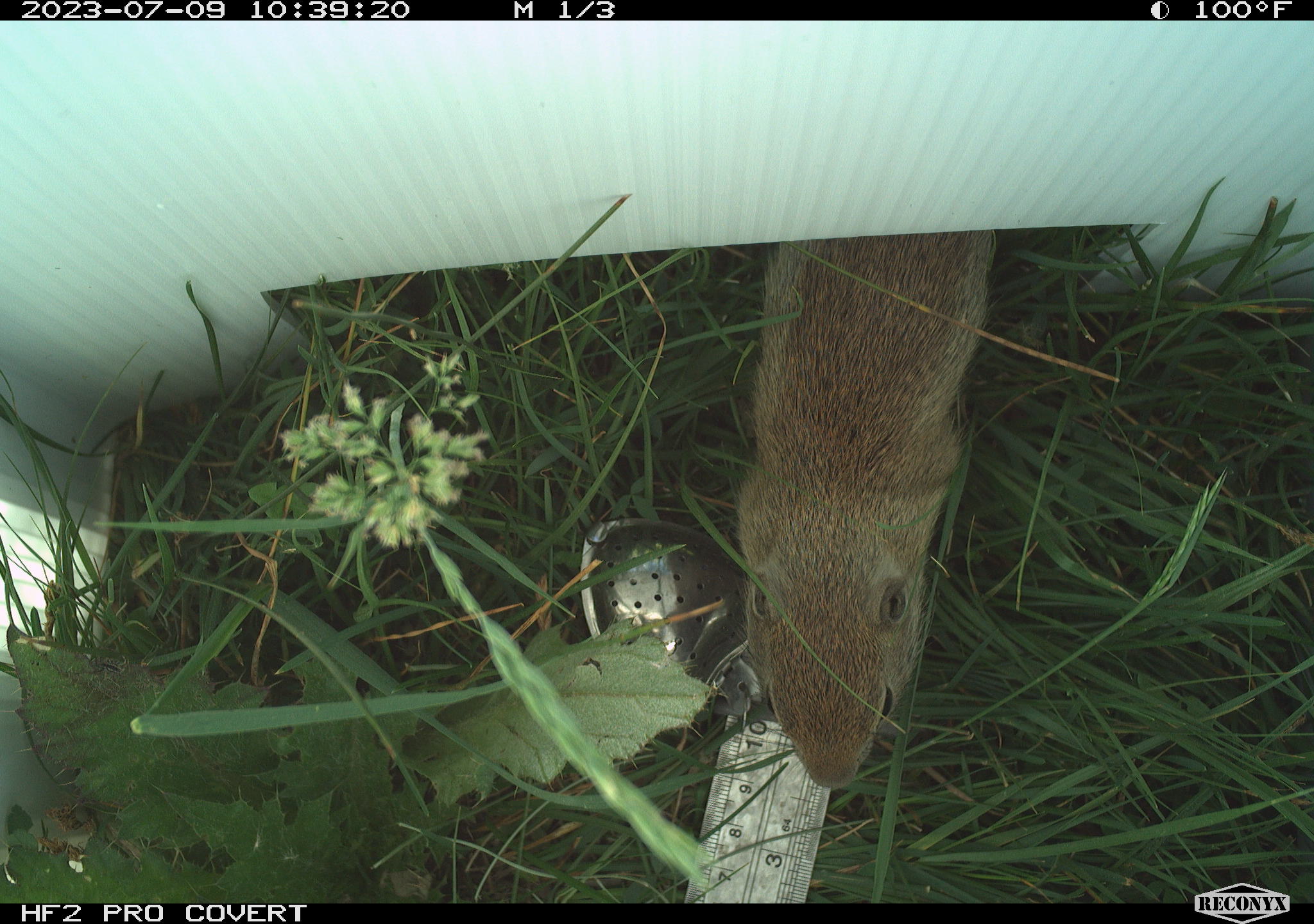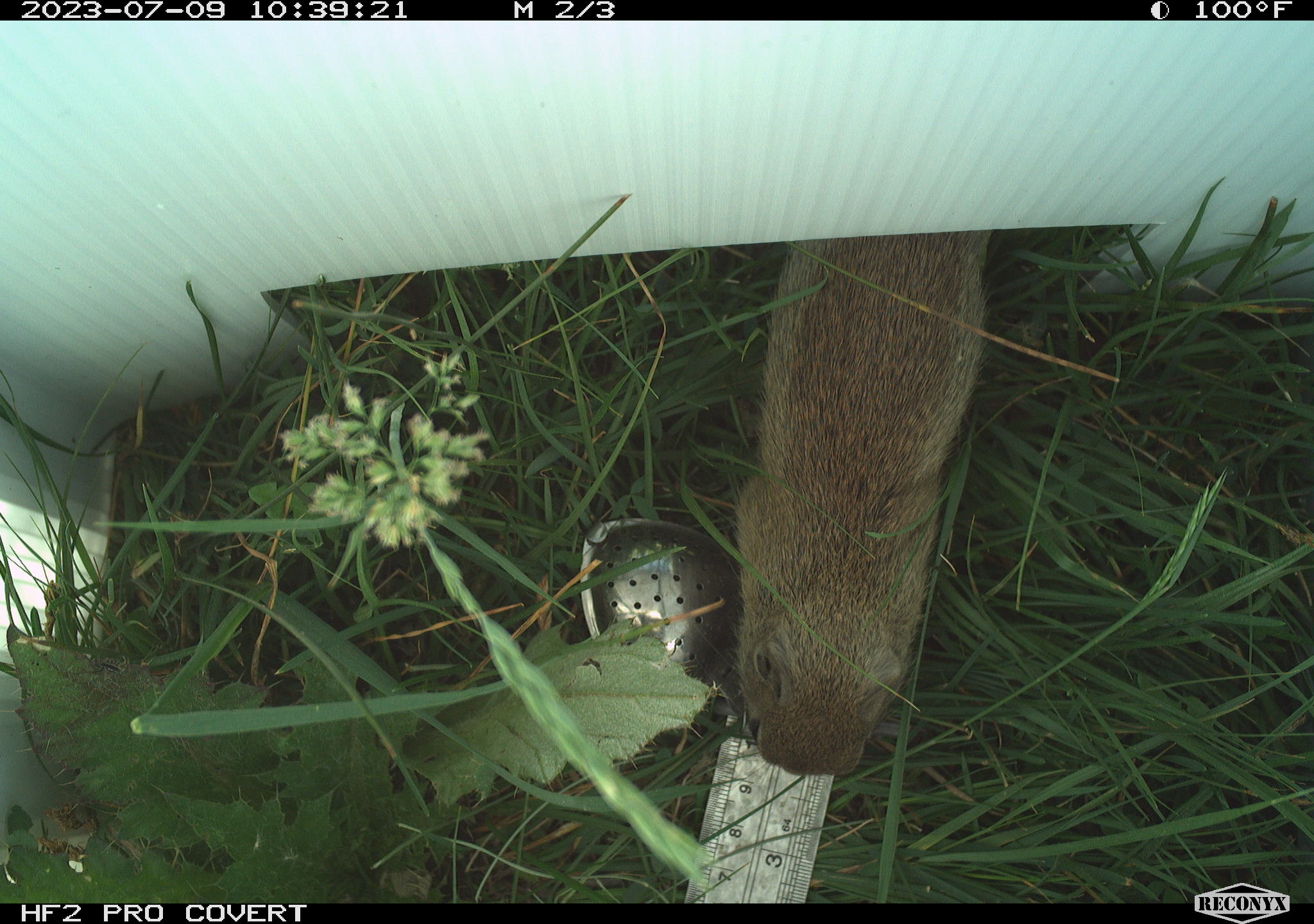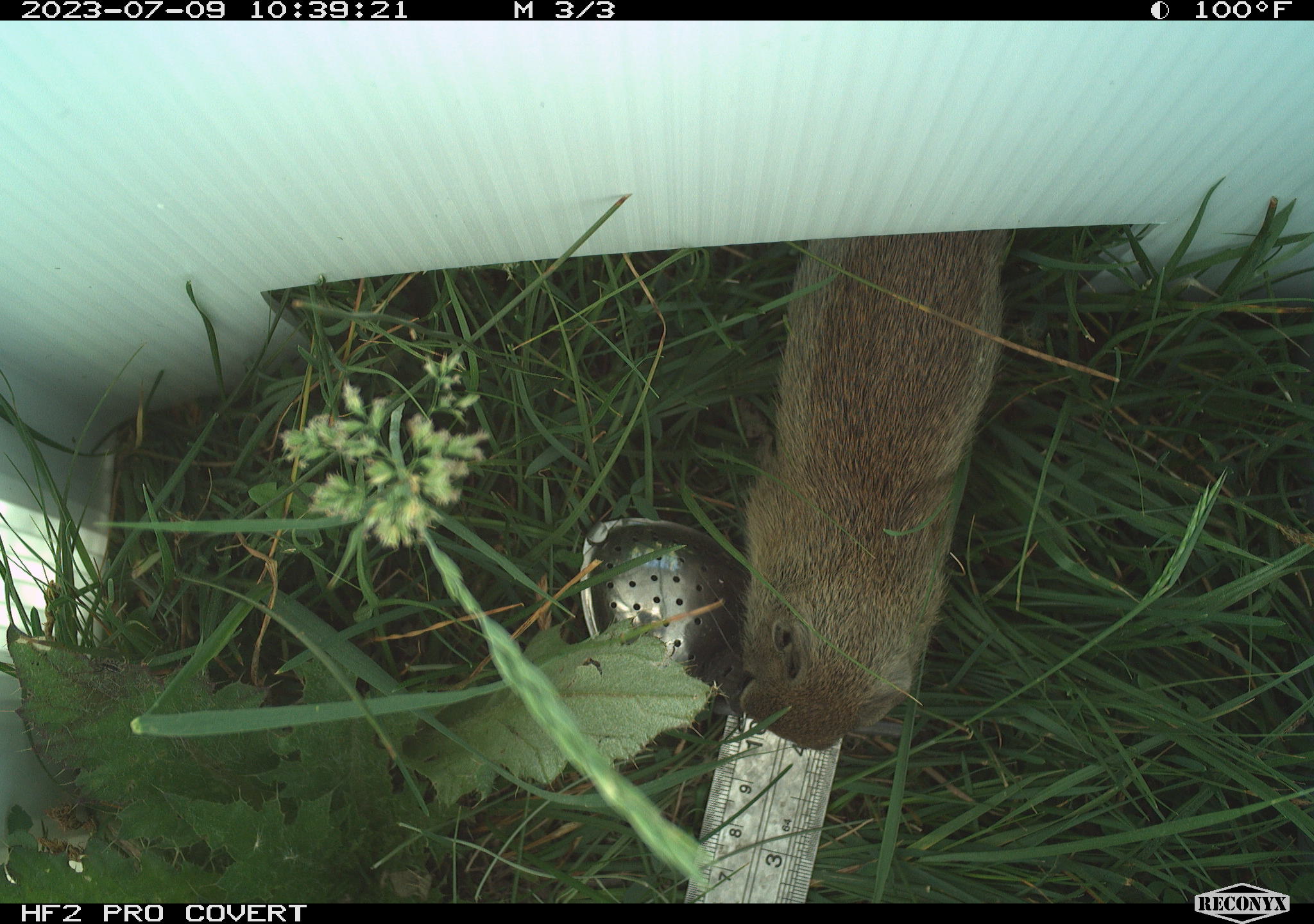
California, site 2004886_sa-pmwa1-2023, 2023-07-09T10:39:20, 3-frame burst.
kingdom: Animalia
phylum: Chordata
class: Mammalia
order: Rodentia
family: Sciuridae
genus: Urocitellus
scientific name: Urocitellus beldingi beldingi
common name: belding's ground squirrel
Belding's ground squirrel (Urocitellus beldingi beldingi).